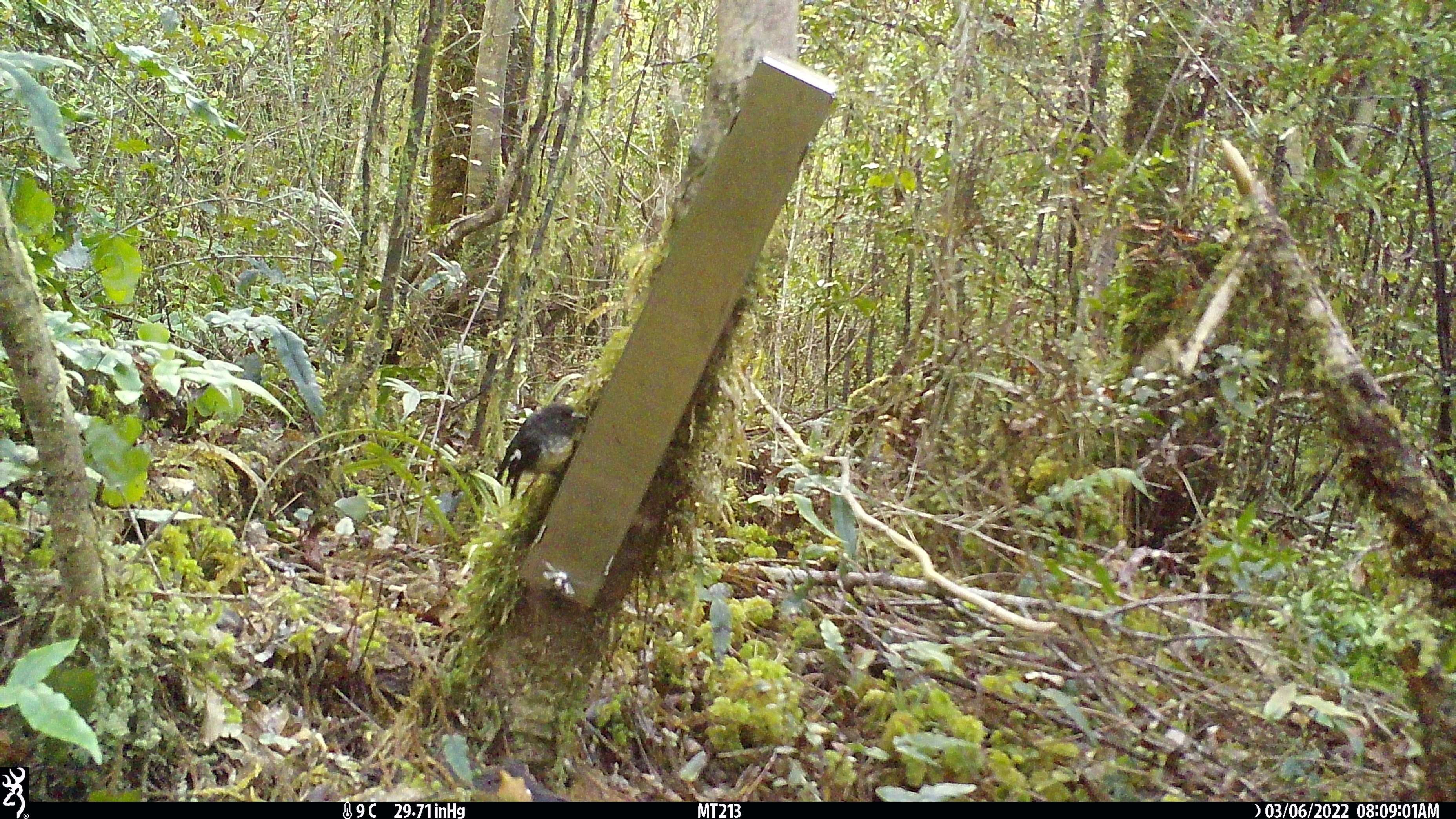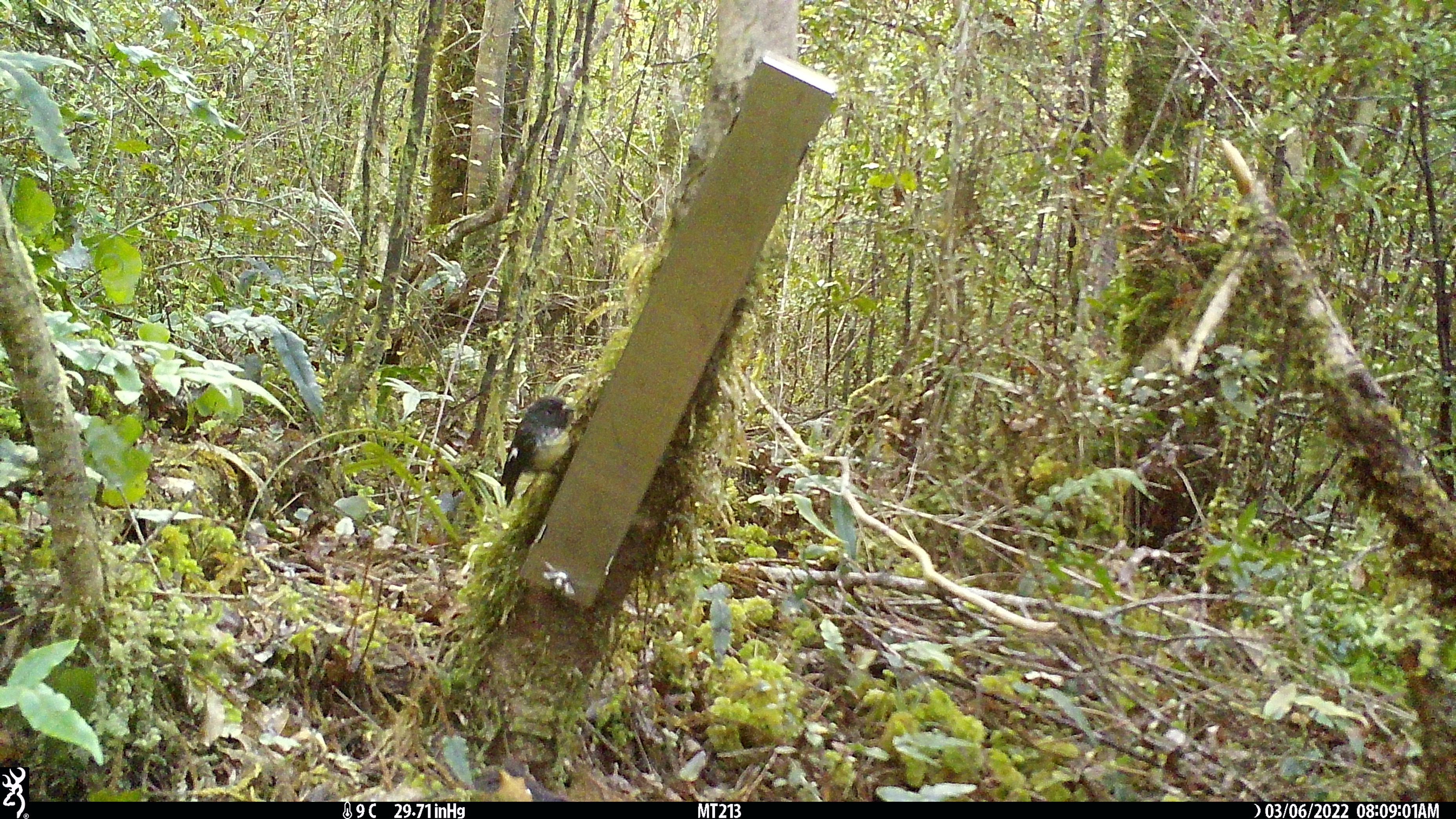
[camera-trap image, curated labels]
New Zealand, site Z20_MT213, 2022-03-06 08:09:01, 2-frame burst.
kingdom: Animalia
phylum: Chordata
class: Aves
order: Passeriformes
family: Petroicidae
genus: Petroica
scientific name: Petroica macrocephala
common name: tomtit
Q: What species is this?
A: Tomtit (Petroica macrocephala).